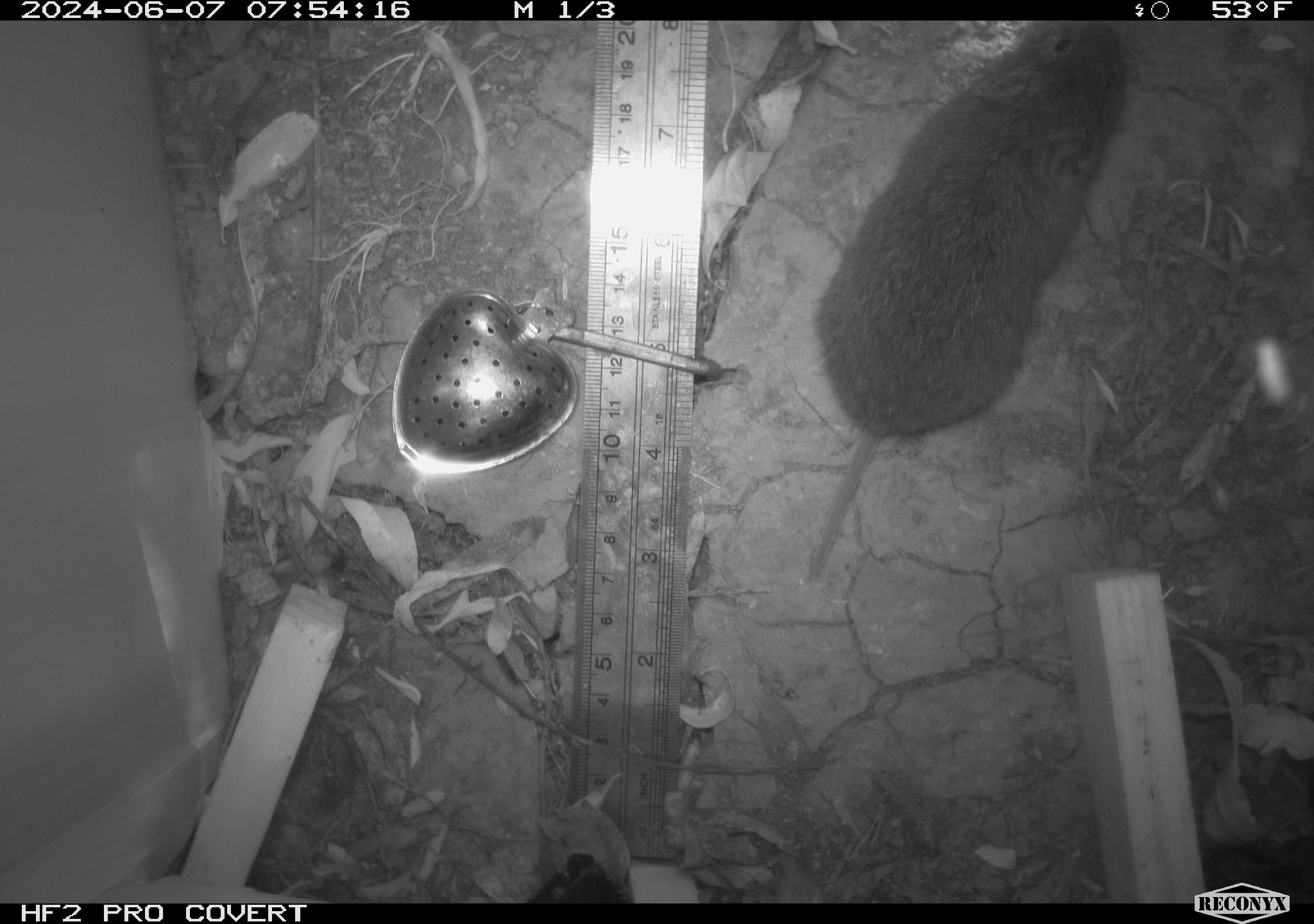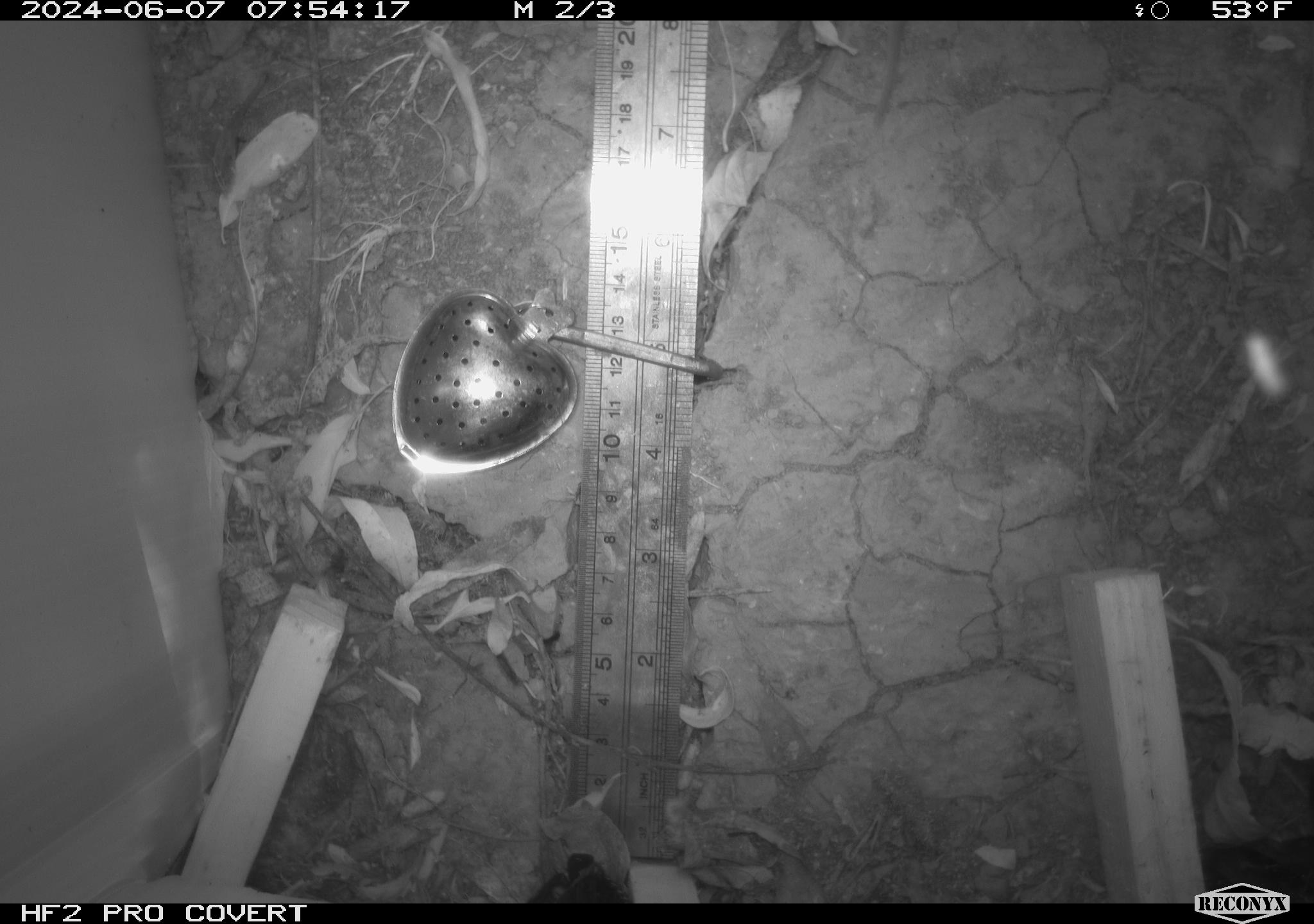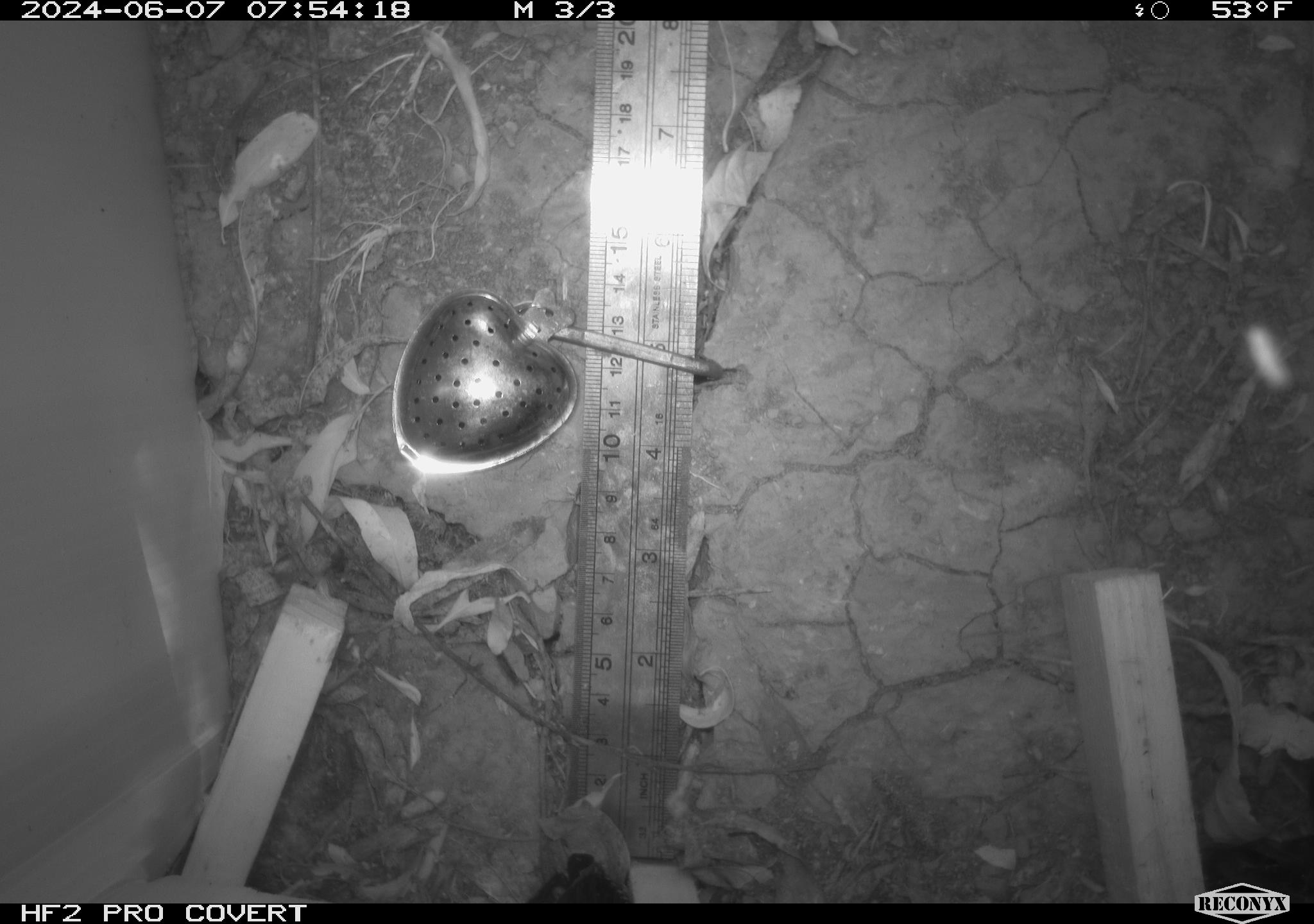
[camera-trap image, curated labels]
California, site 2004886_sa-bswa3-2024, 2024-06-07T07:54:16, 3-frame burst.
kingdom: Animalia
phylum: Chordata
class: Mammalia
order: Rodentia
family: Cricetidae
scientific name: Arvicolinae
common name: voles, lemmings, and muskrats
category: arvicolinae subfamily